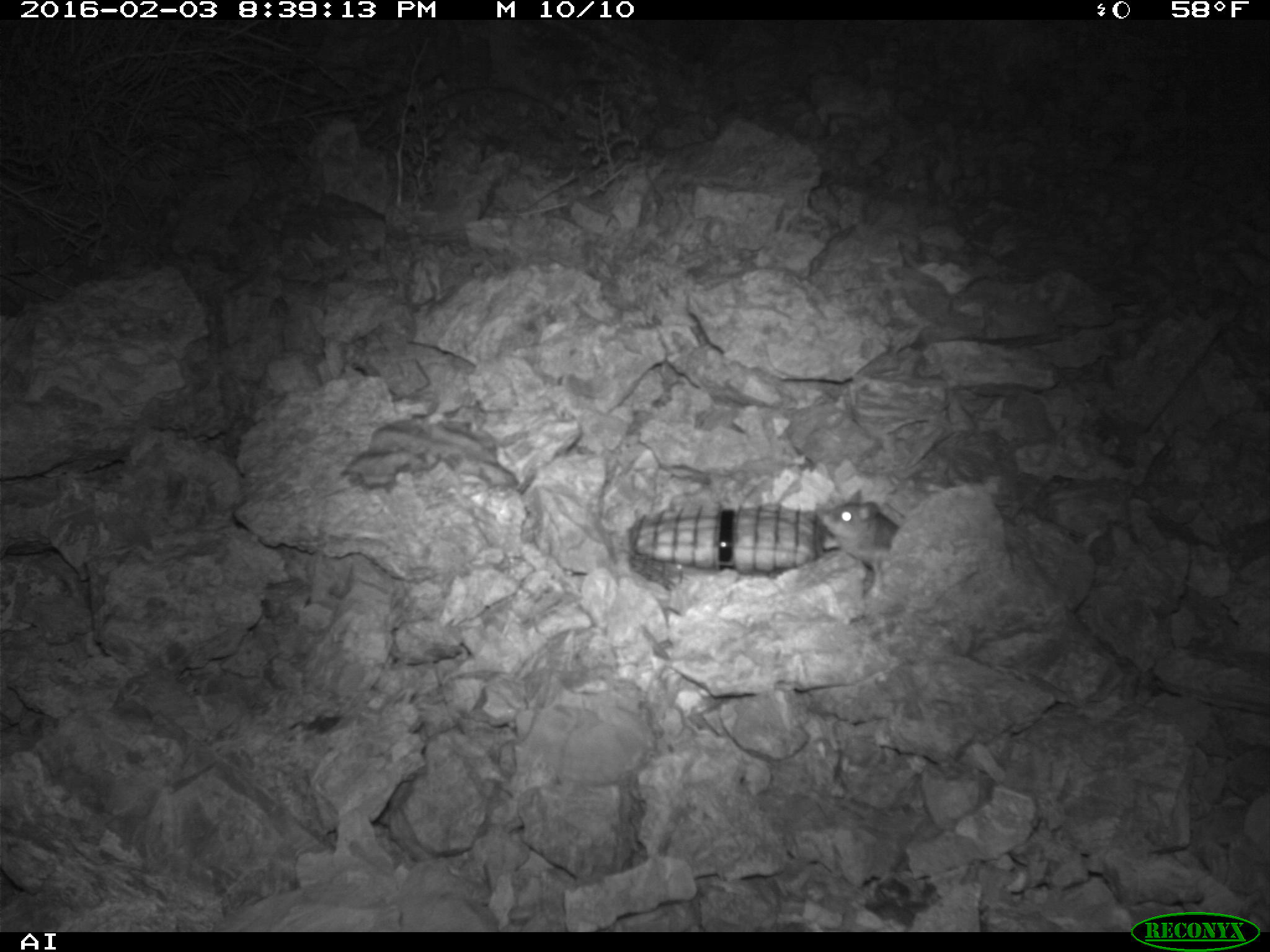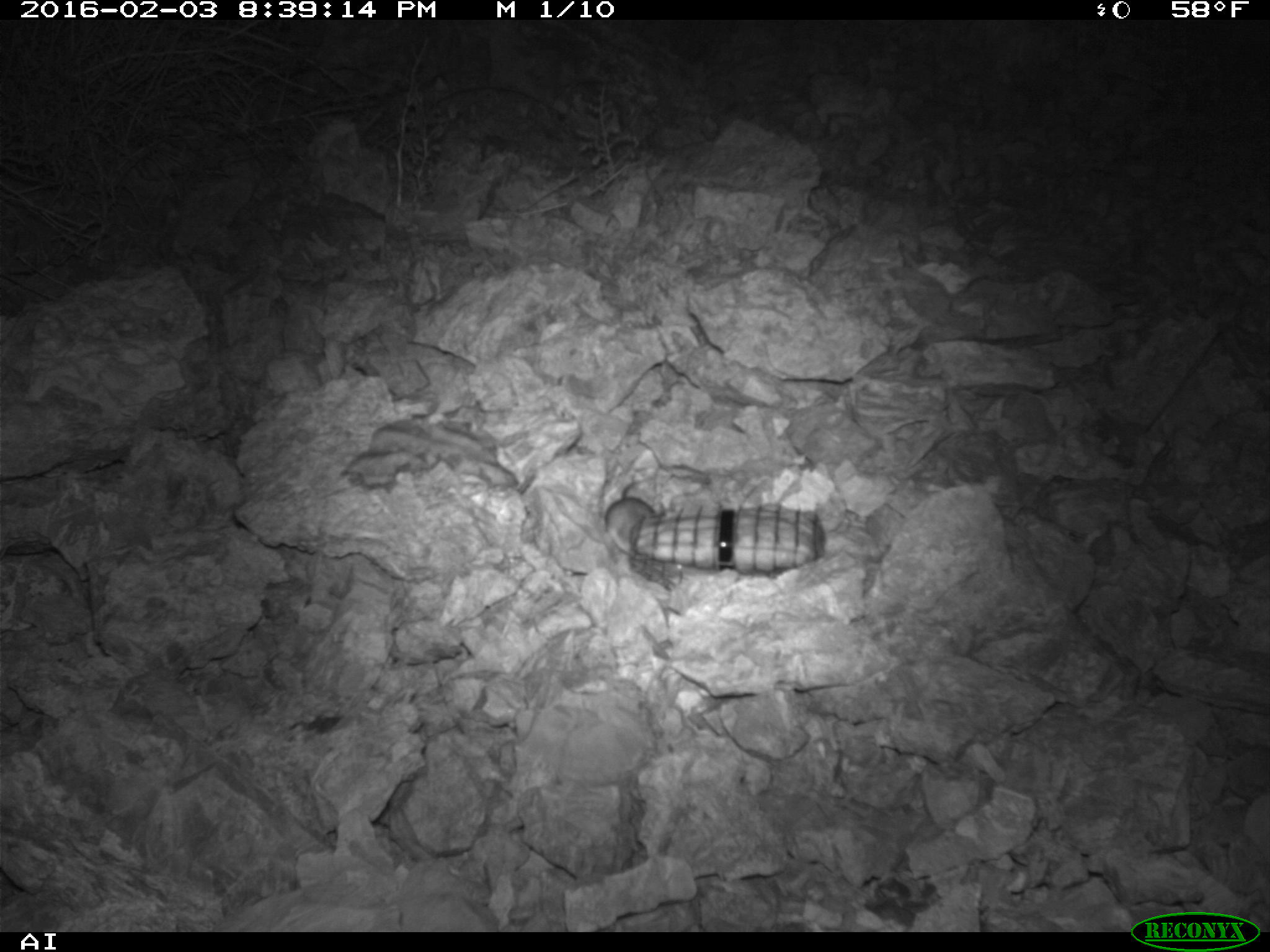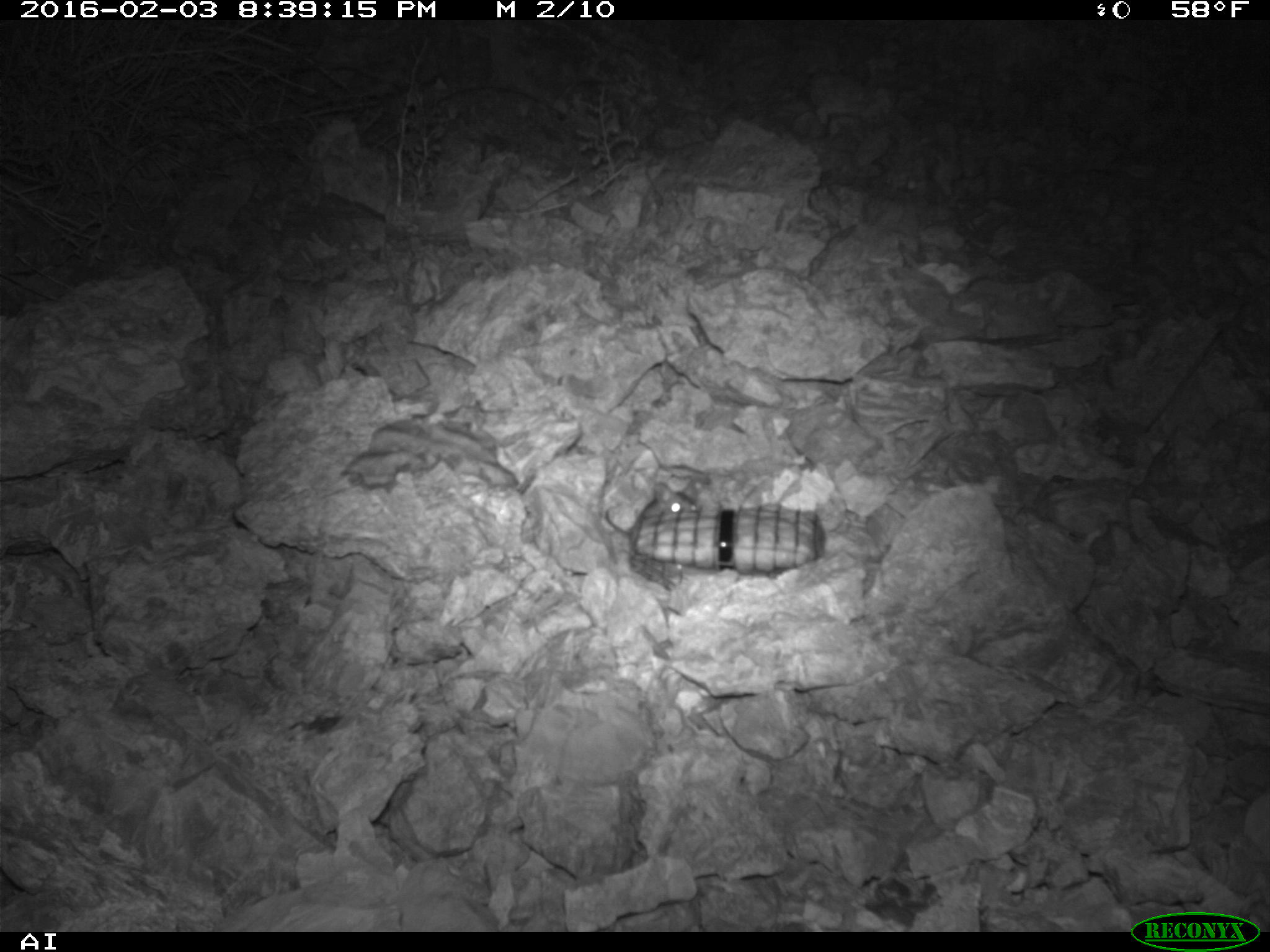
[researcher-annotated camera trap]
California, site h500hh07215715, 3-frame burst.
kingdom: Animalia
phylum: Chordata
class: Mammalia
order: Rodentia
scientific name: Rodentia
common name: rodent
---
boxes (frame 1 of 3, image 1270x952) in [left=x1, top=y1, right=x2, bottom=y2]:
rodent: [left=817, top=488, right=899, bottom=572]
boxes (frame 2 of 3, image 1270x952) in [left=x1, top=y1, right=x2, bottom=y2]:
rodent: [left=604, top=481, right=664, bottom=558]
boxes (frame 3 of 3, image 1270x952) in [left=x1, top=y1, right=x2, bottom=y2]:
rodent: [left=604, top=478, right=700, bottom=536]